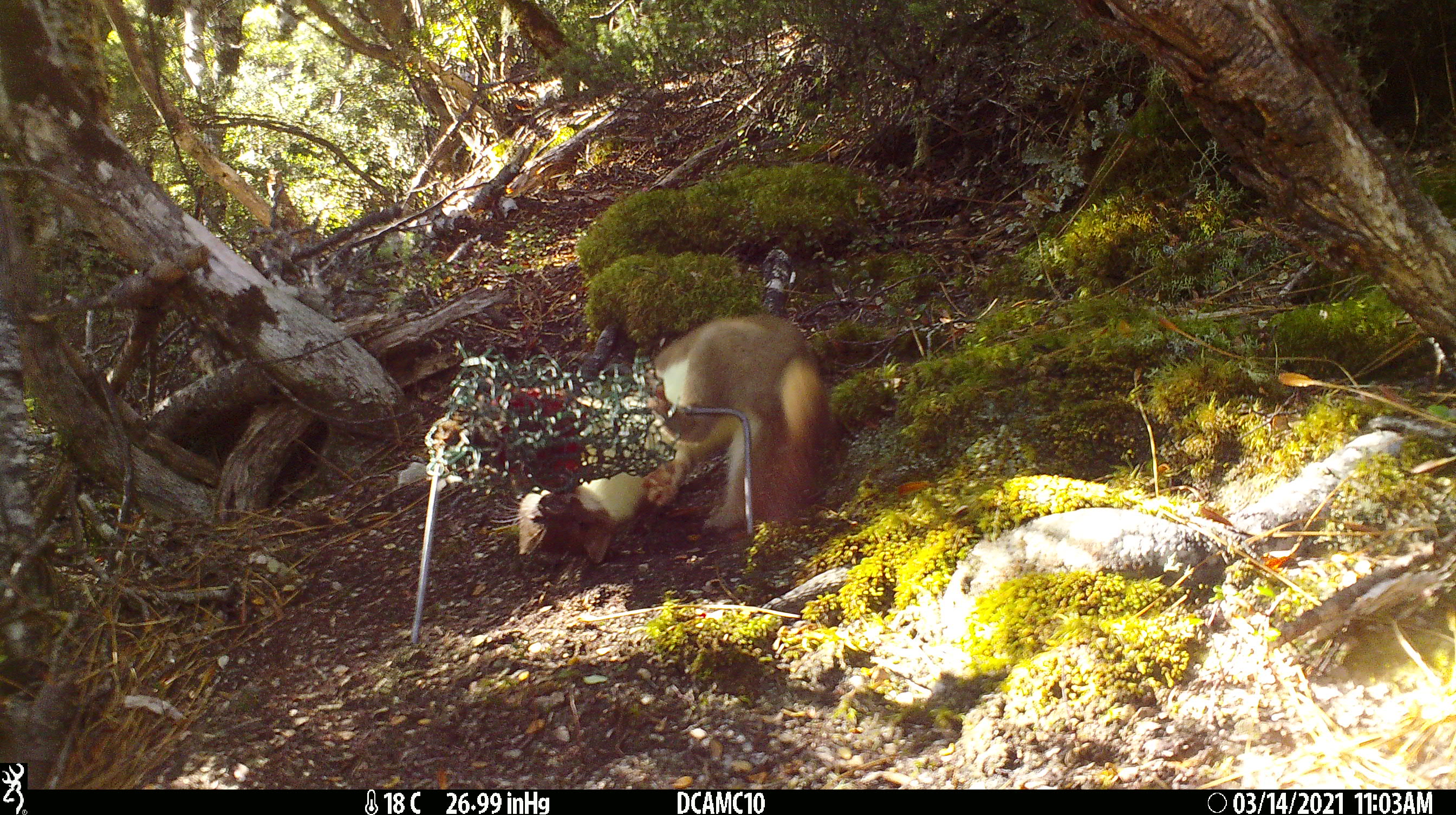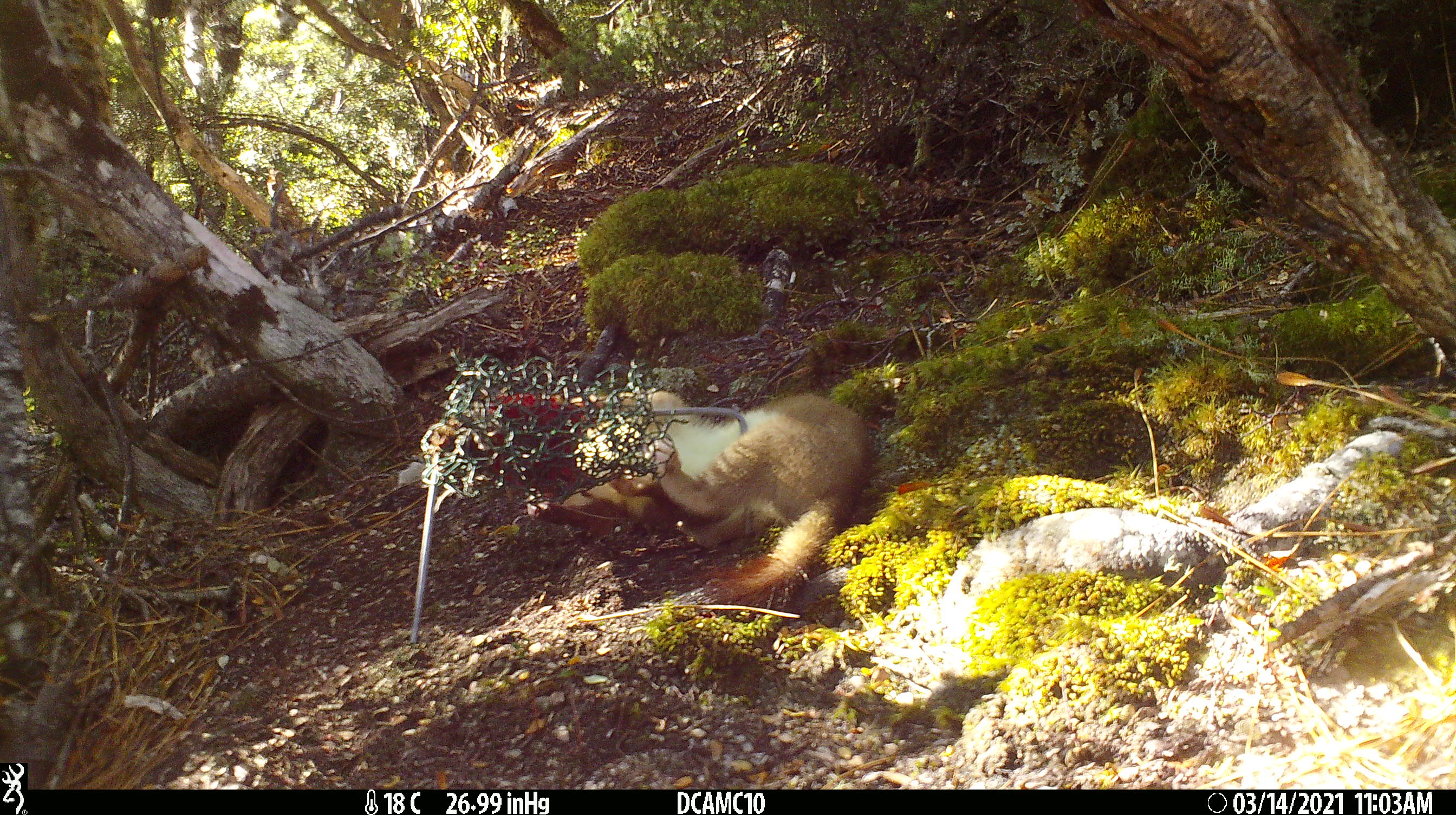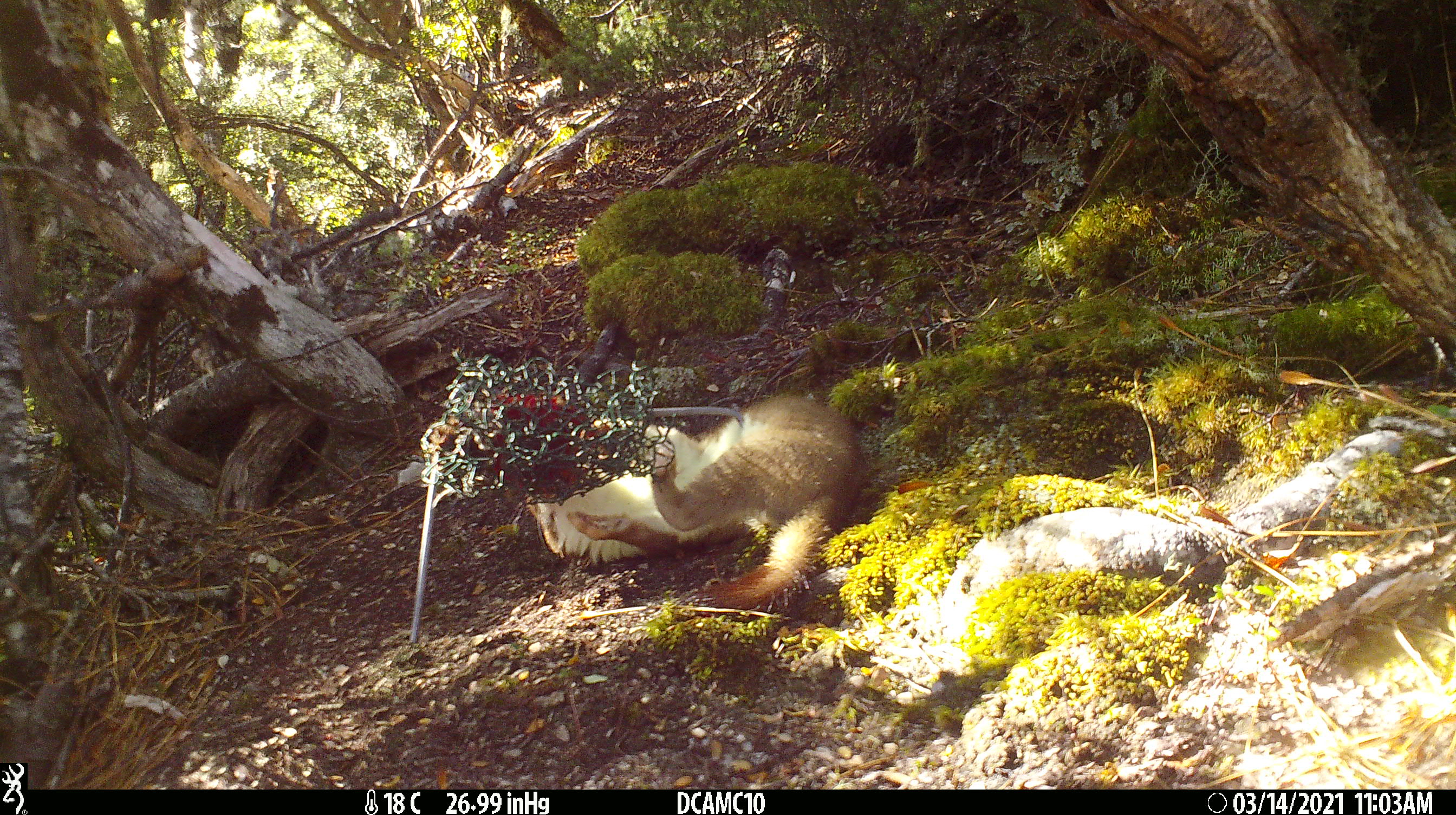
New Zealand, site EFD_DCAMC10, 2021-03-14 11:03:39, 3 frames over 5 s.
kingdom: Animalia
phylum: Chordata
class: Mammalia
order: Carnivora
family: Mustelidae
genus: Mustela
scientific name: Mustela erminea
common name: stoat